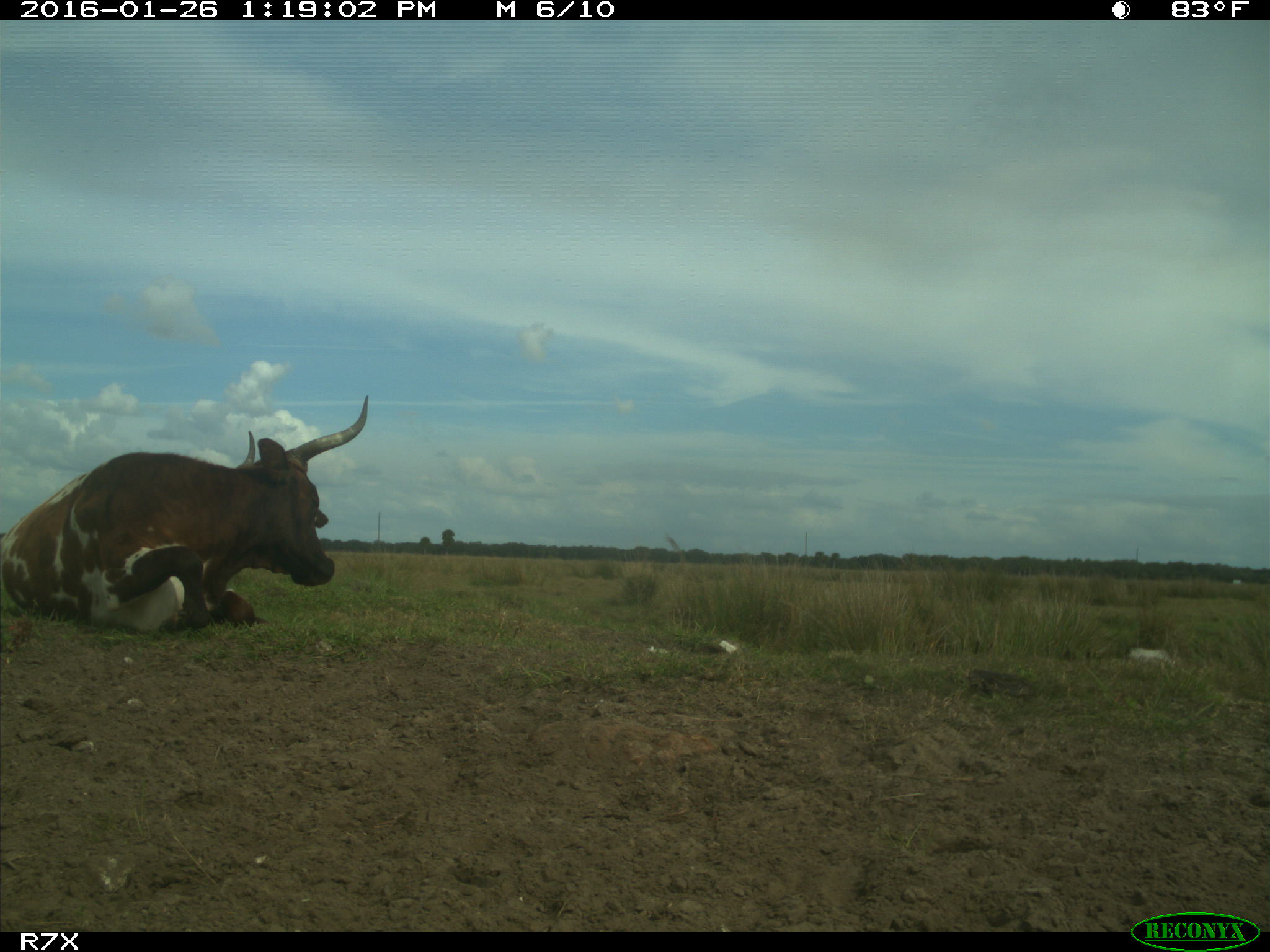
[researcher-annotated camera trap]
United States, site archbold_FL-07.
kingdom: Animalia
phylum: Chordata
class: Mammalia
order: Artiodactyla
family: Bovidae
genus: Bos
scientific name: Bos taurus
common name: domestic cow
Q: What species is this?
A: Bos taurus (domestic cow).